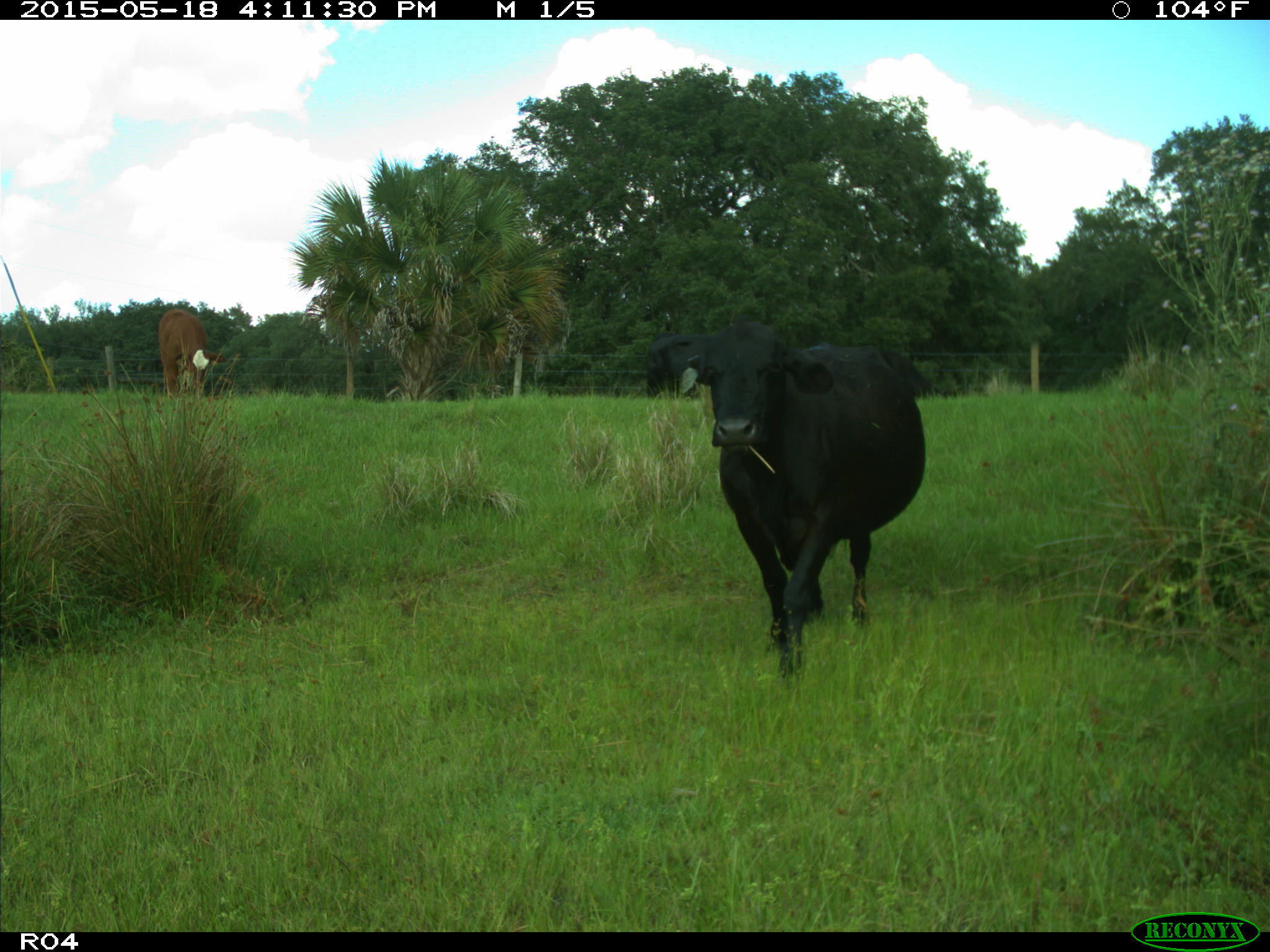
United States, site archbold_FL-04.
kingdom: Animalia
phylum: Chordata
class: Mammalia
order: Artiodactyla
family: Bovidae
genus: Bos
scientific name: Bos taurus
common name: domestic cow